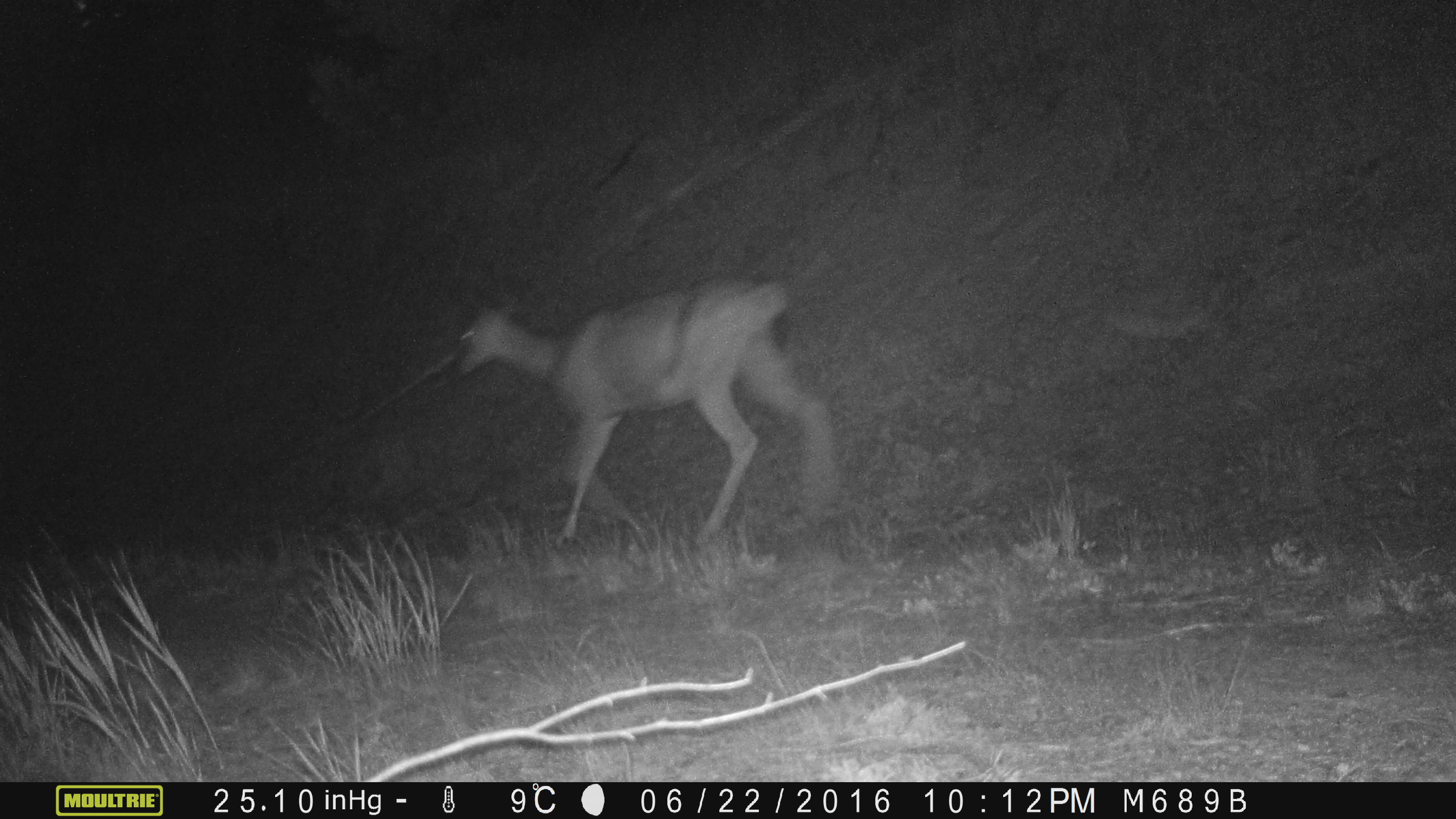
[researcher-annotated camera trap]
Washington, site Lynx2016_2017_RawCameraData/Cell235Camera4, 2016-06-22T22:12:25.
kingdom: Animalia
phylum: Chordata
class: Mammalia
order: Artiodactyla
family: Cervidae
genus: Odocoileus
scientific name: Odocoileus hemionus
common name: mule deer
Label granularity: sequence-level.